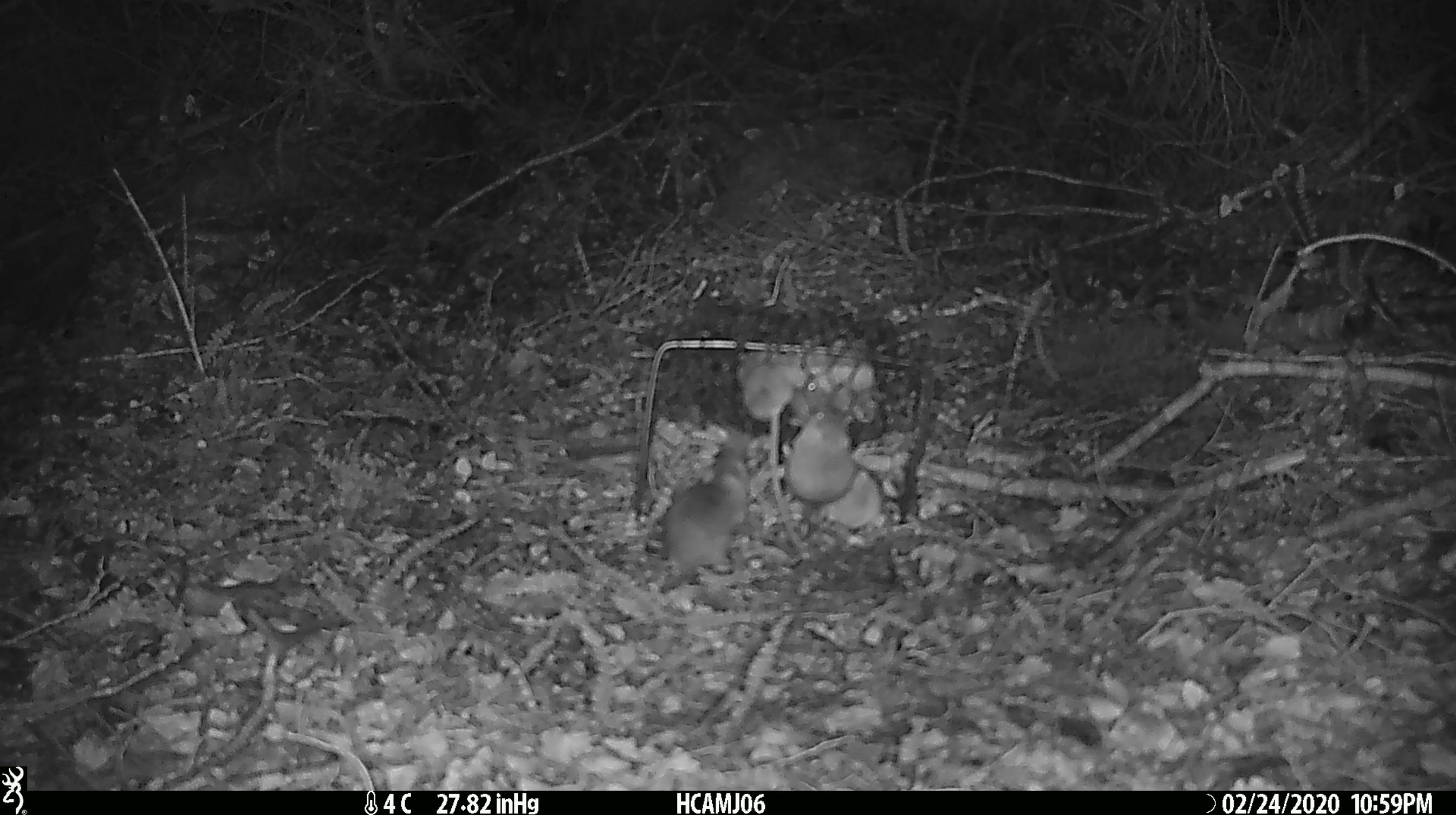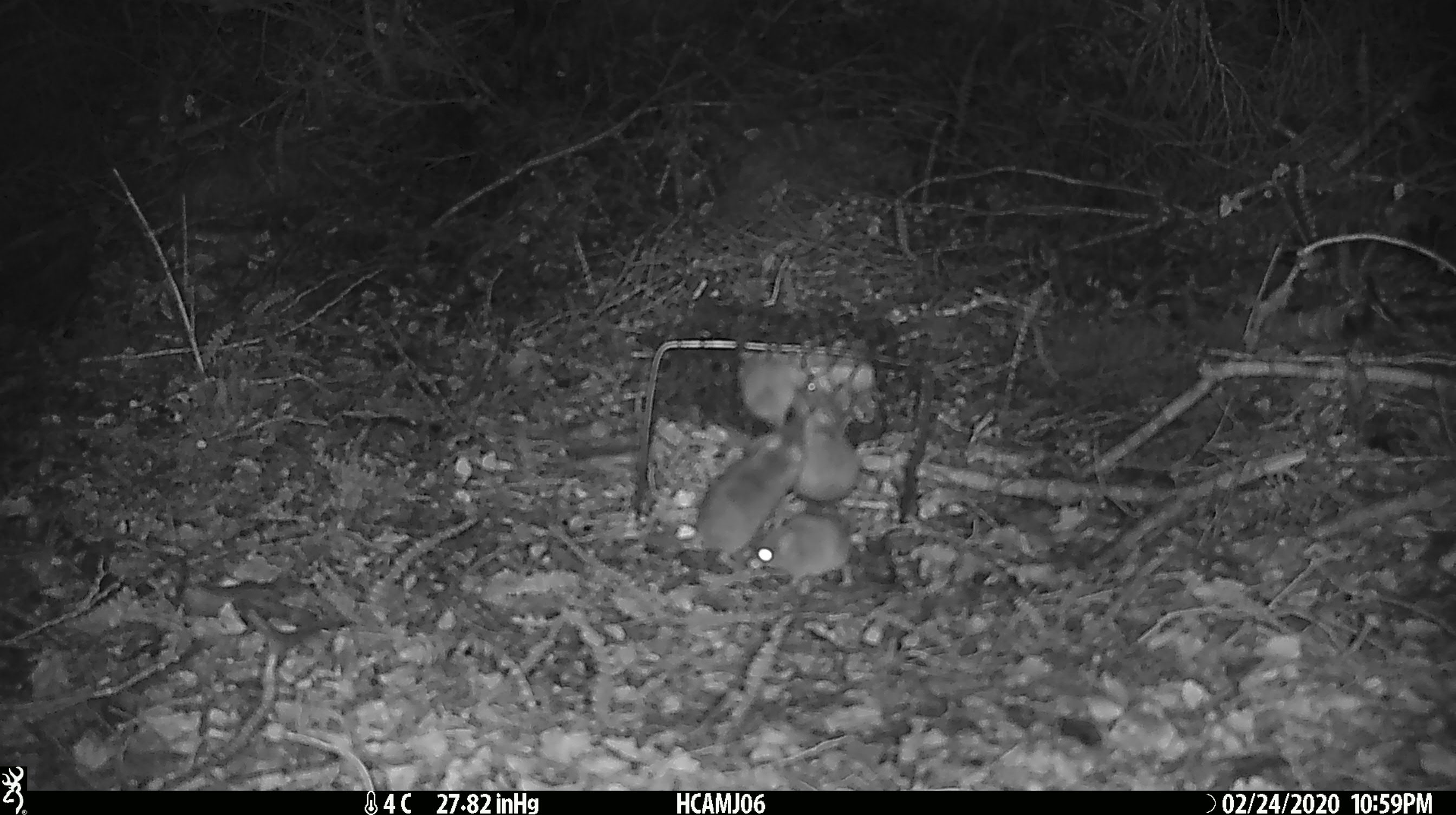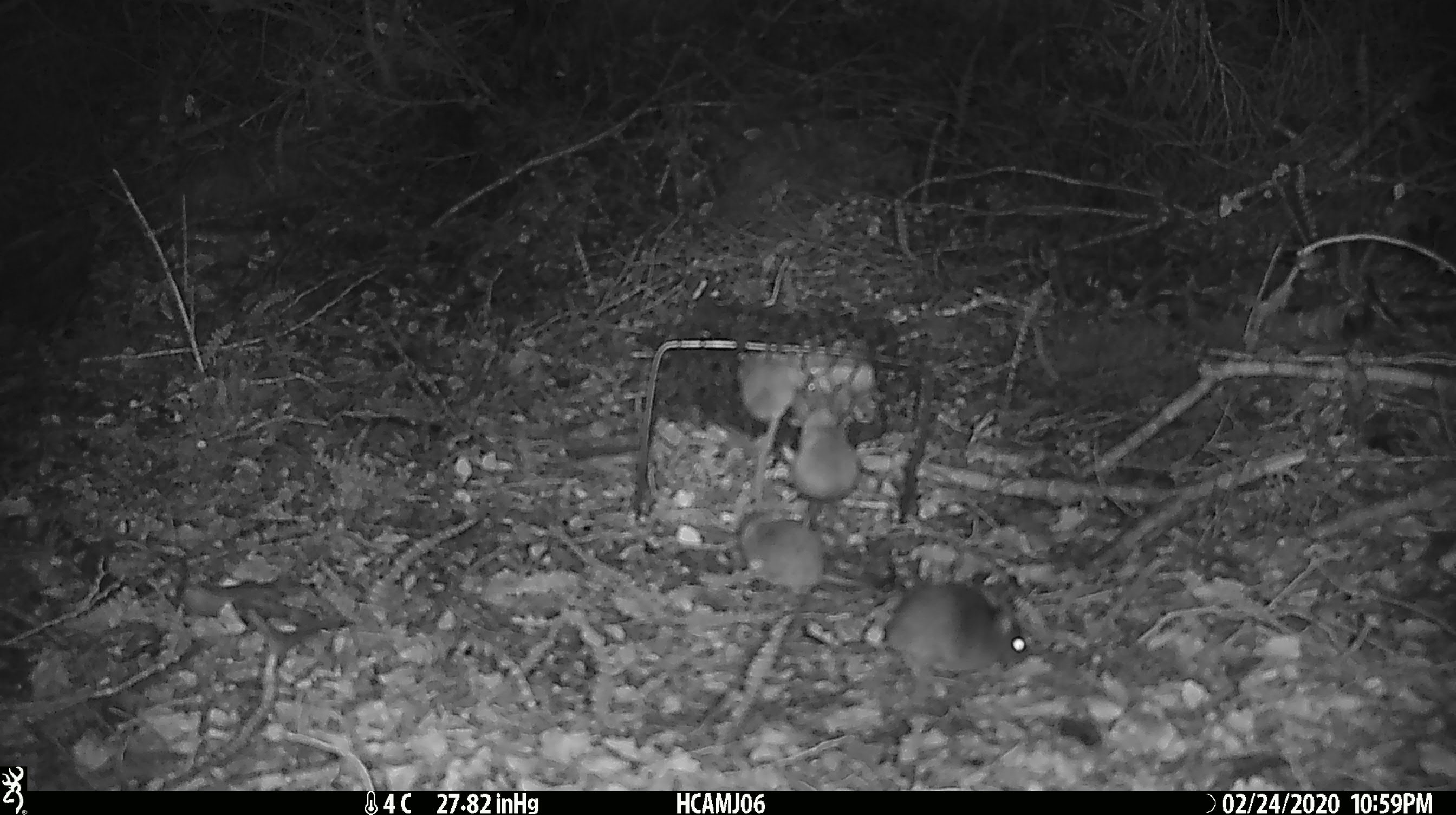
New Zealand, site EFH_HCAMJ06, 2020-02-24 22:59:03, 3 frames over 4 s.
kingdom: Animalia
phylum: Chordata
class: Mammalia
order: Rodentia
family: Muridae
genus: Mus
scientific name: Mus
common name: mouse